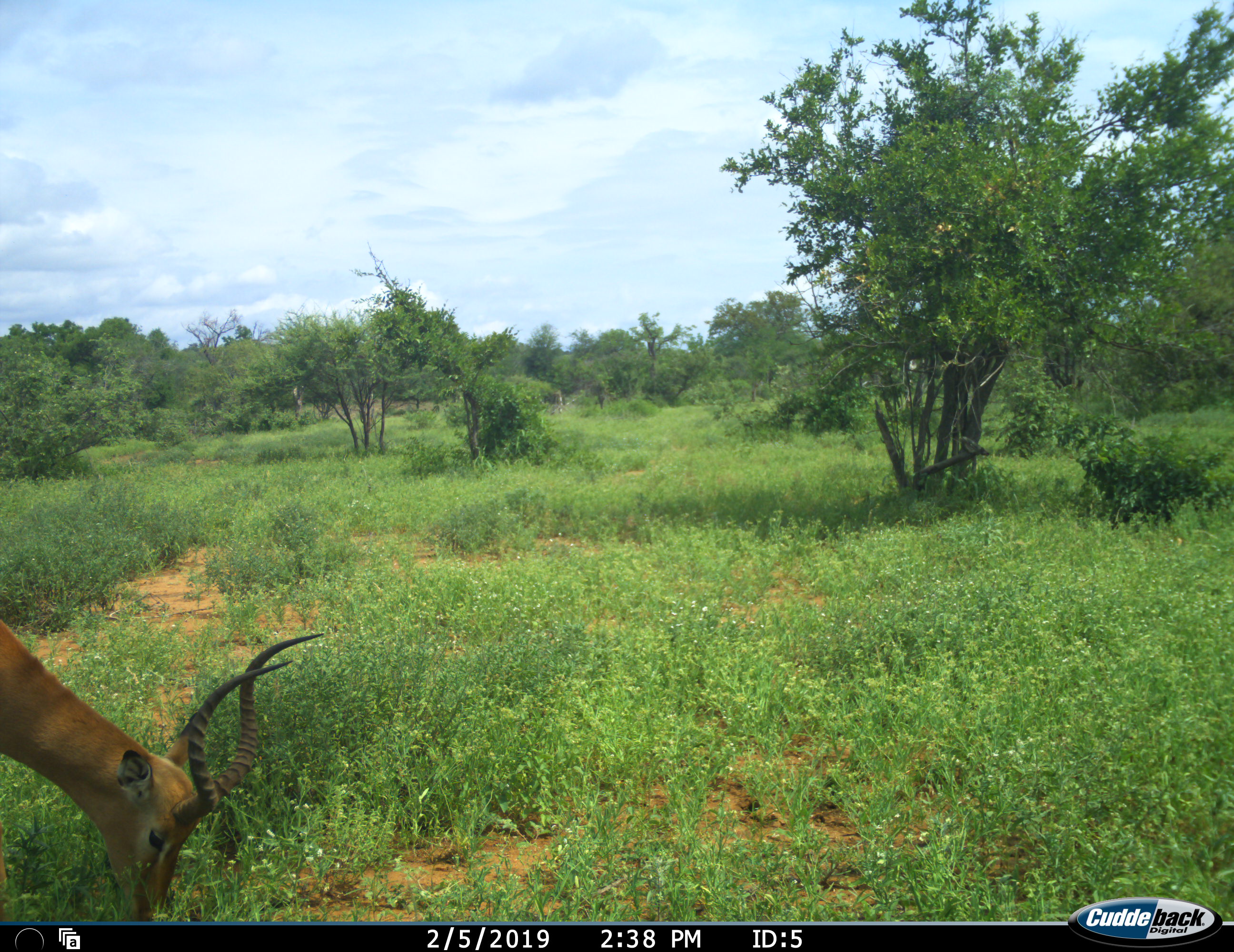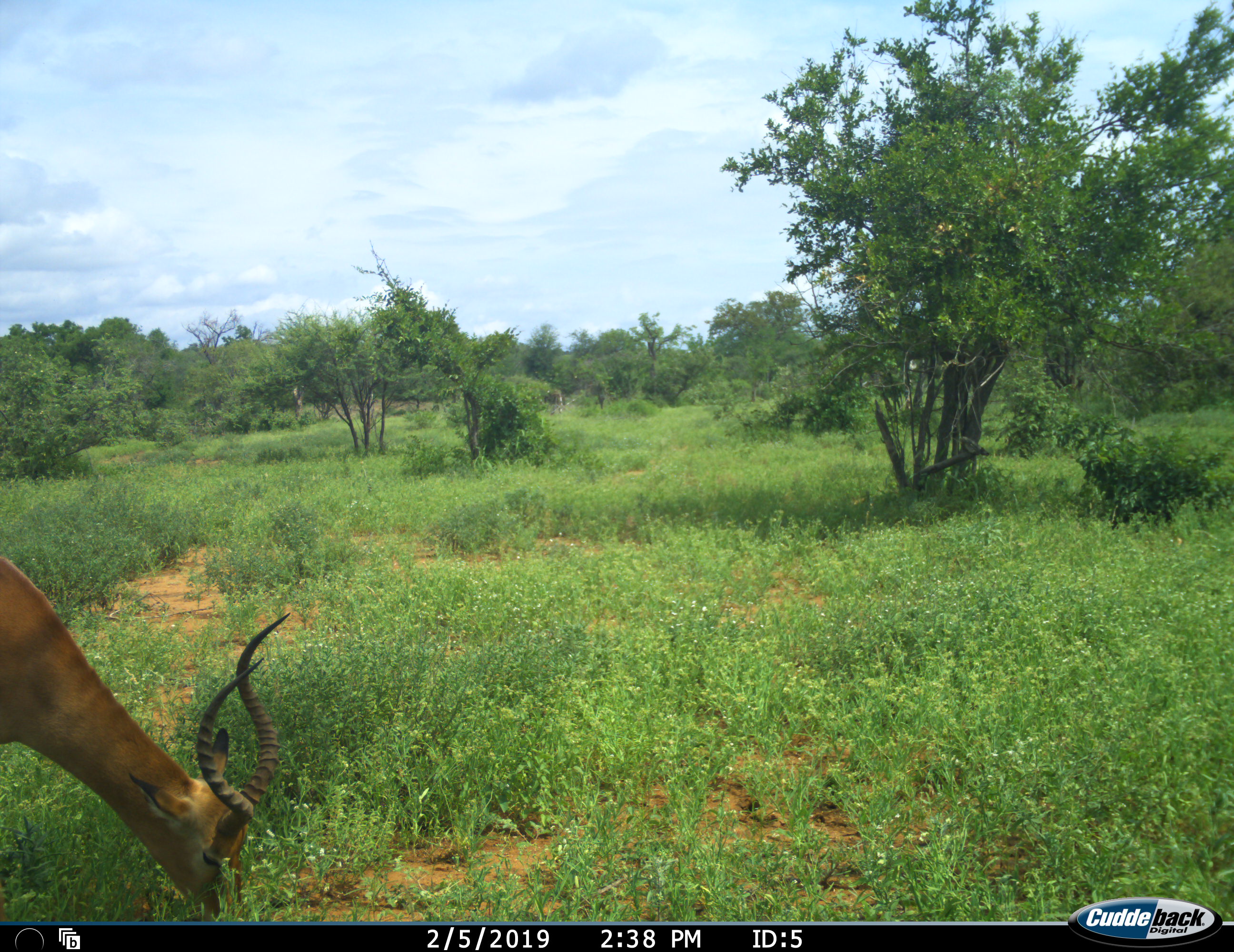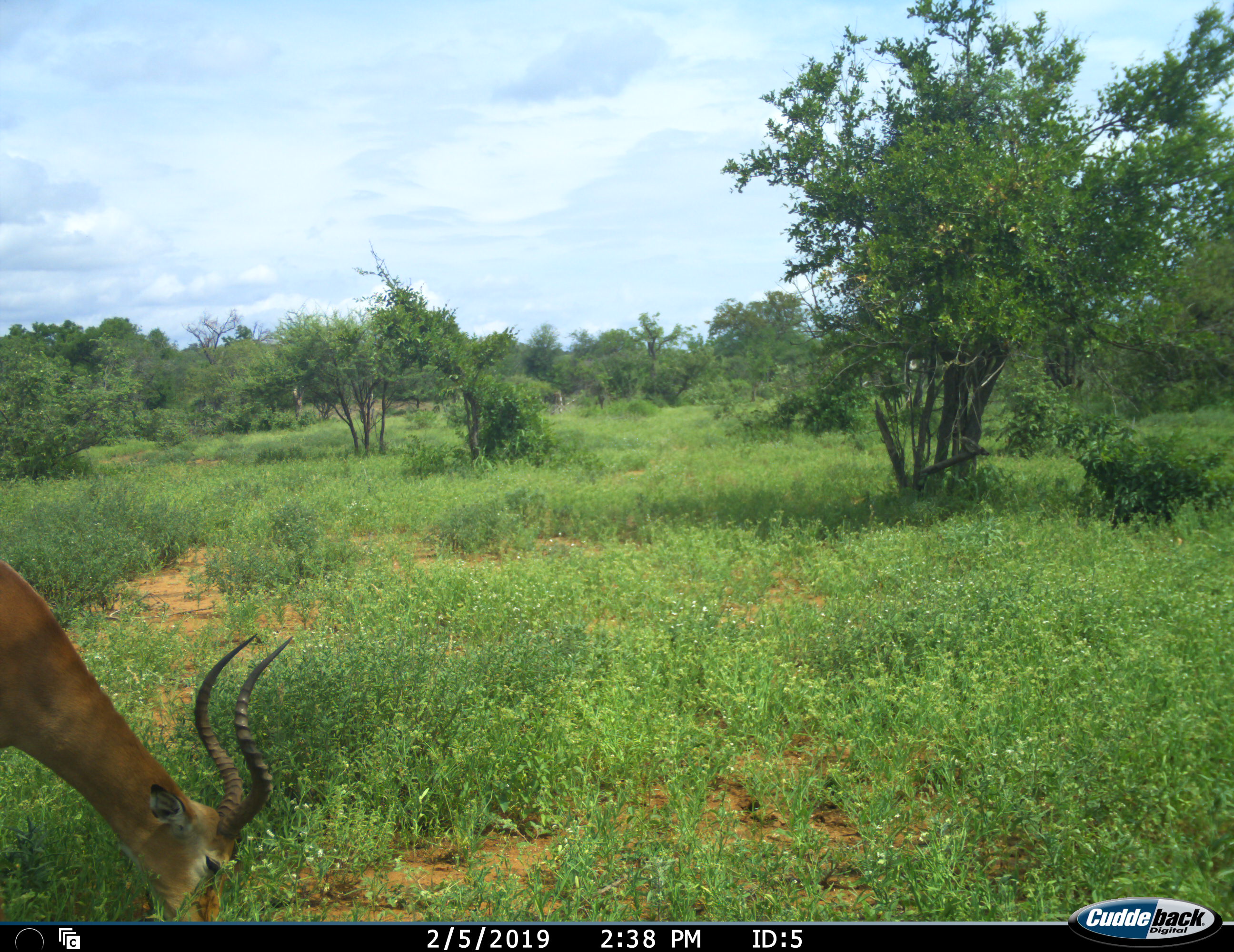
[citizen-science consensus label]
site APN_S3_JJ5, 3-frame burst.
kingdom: Animalia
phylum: Chordata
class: Mammalia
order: Artiodactyla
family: Bovidae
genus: Aepyceros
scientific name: Aepyceros melampus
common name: impala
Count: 1.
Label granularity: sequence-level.